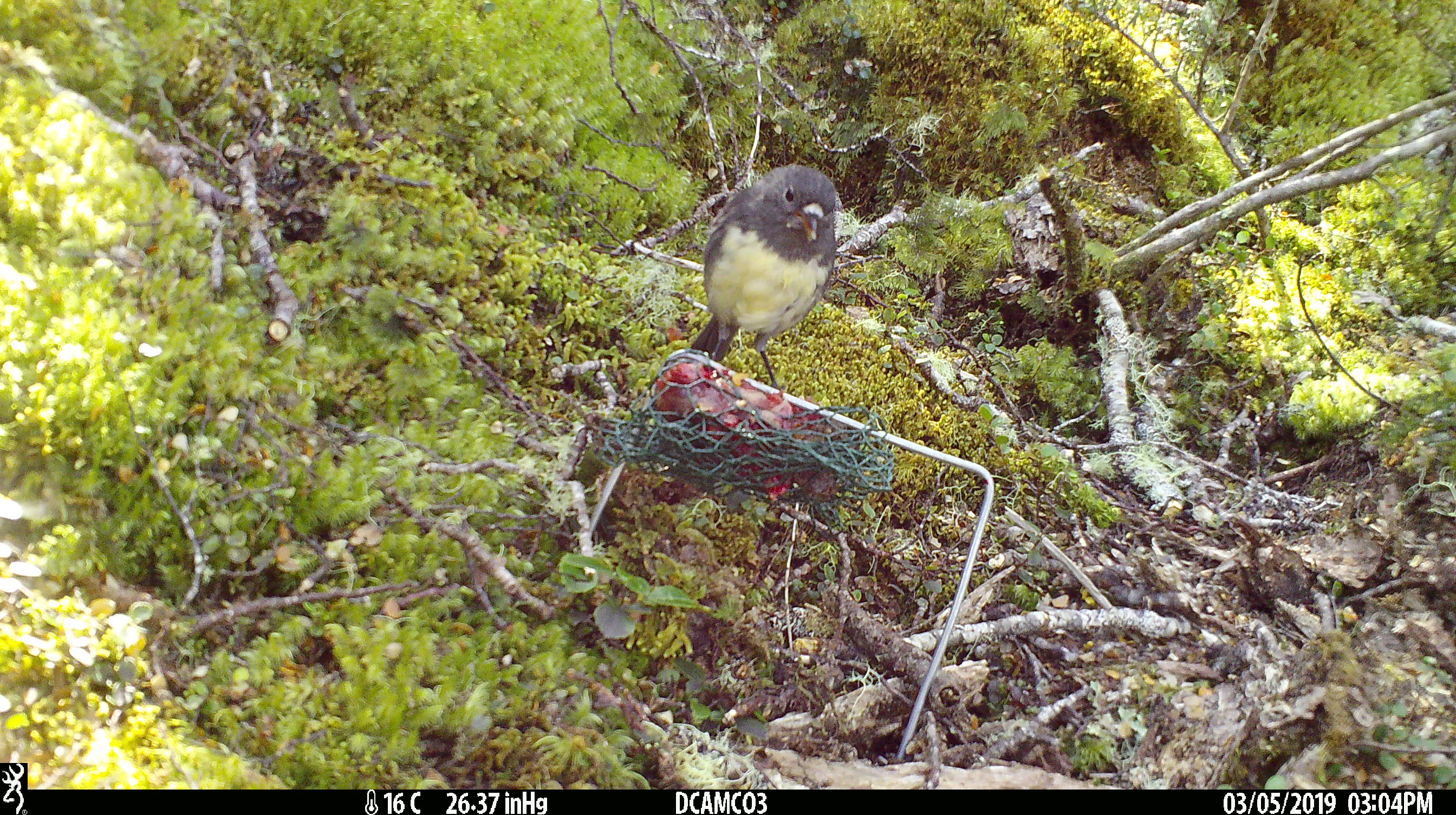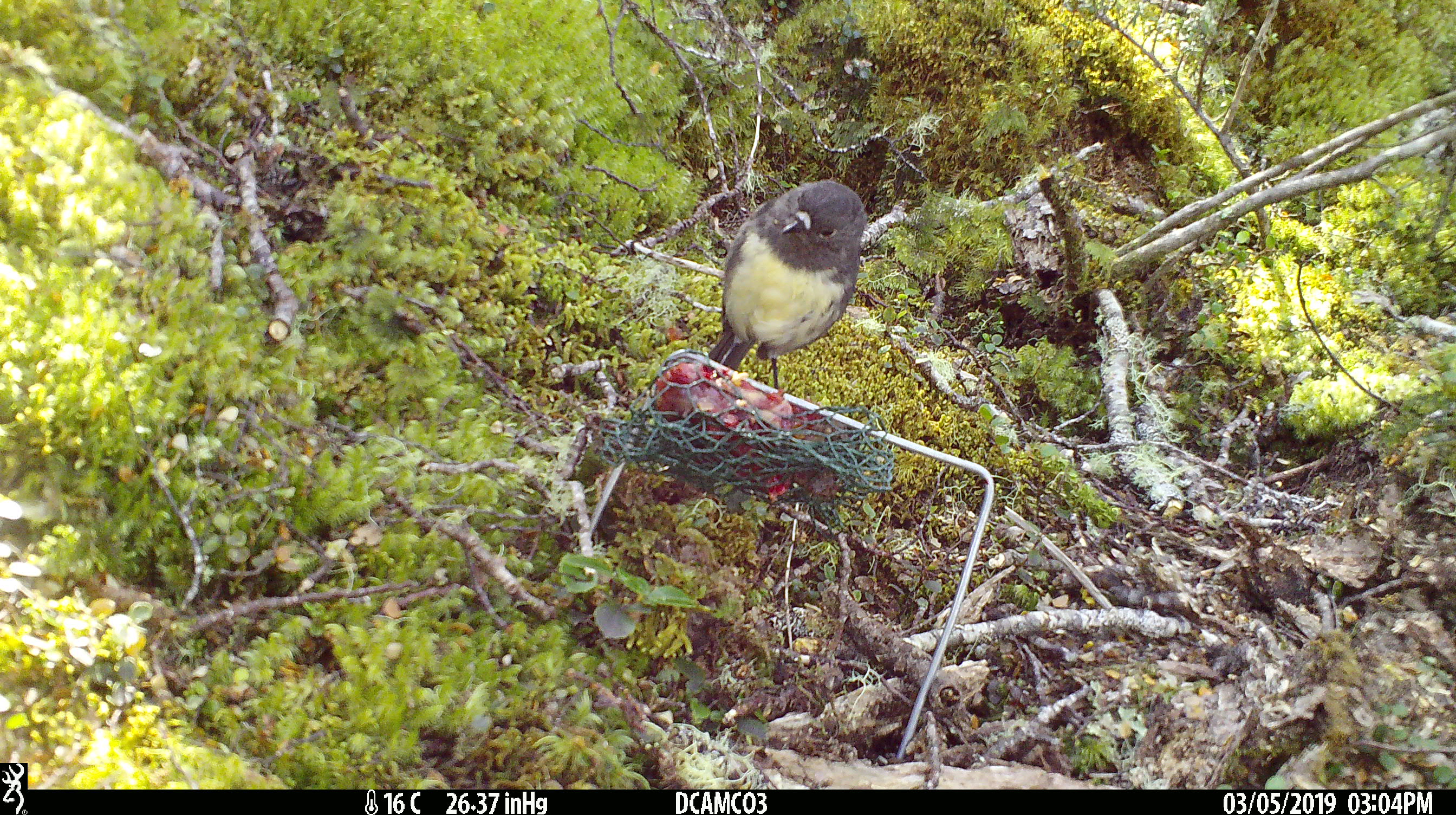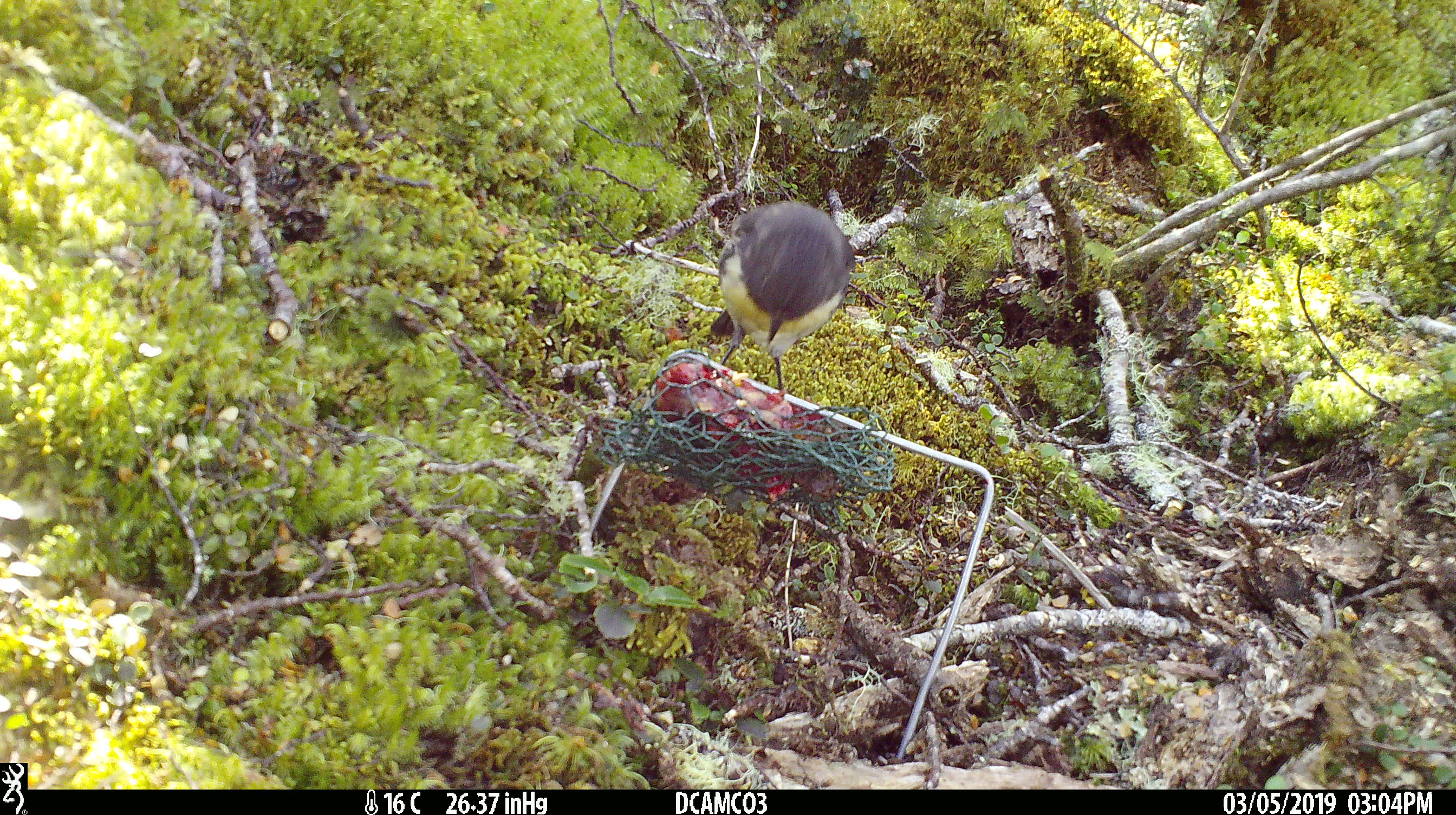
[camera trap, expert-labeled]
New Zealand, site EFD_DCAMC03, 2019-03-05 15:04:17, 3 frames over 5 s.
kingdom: Animalia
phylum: Chordata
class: Aves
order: Passeriformes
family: Petroicidae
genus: Petroica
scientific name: Petroica australis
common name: new zealand robin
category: robin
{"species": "robin (new zealand robin) (Petroica australis)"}